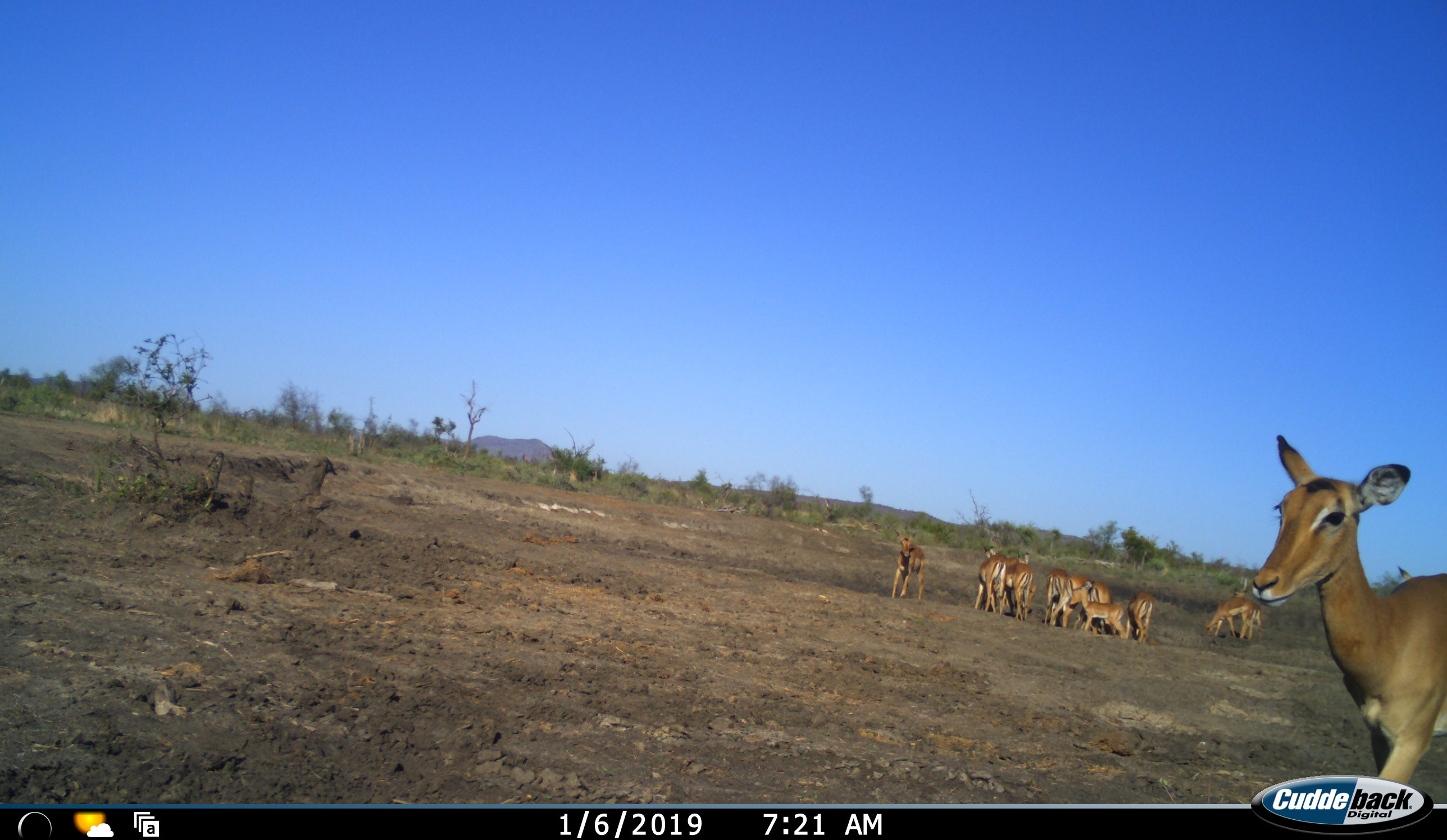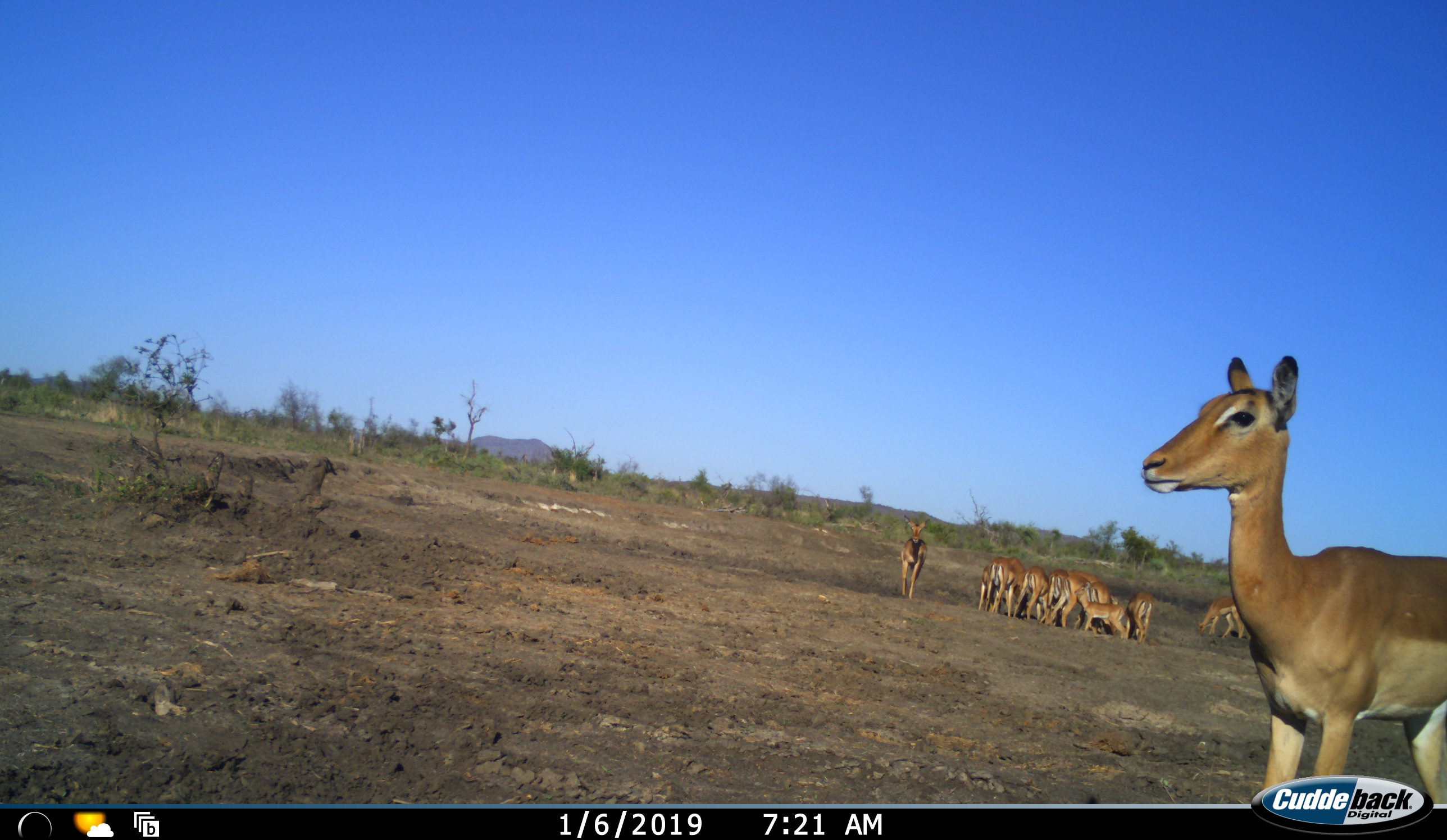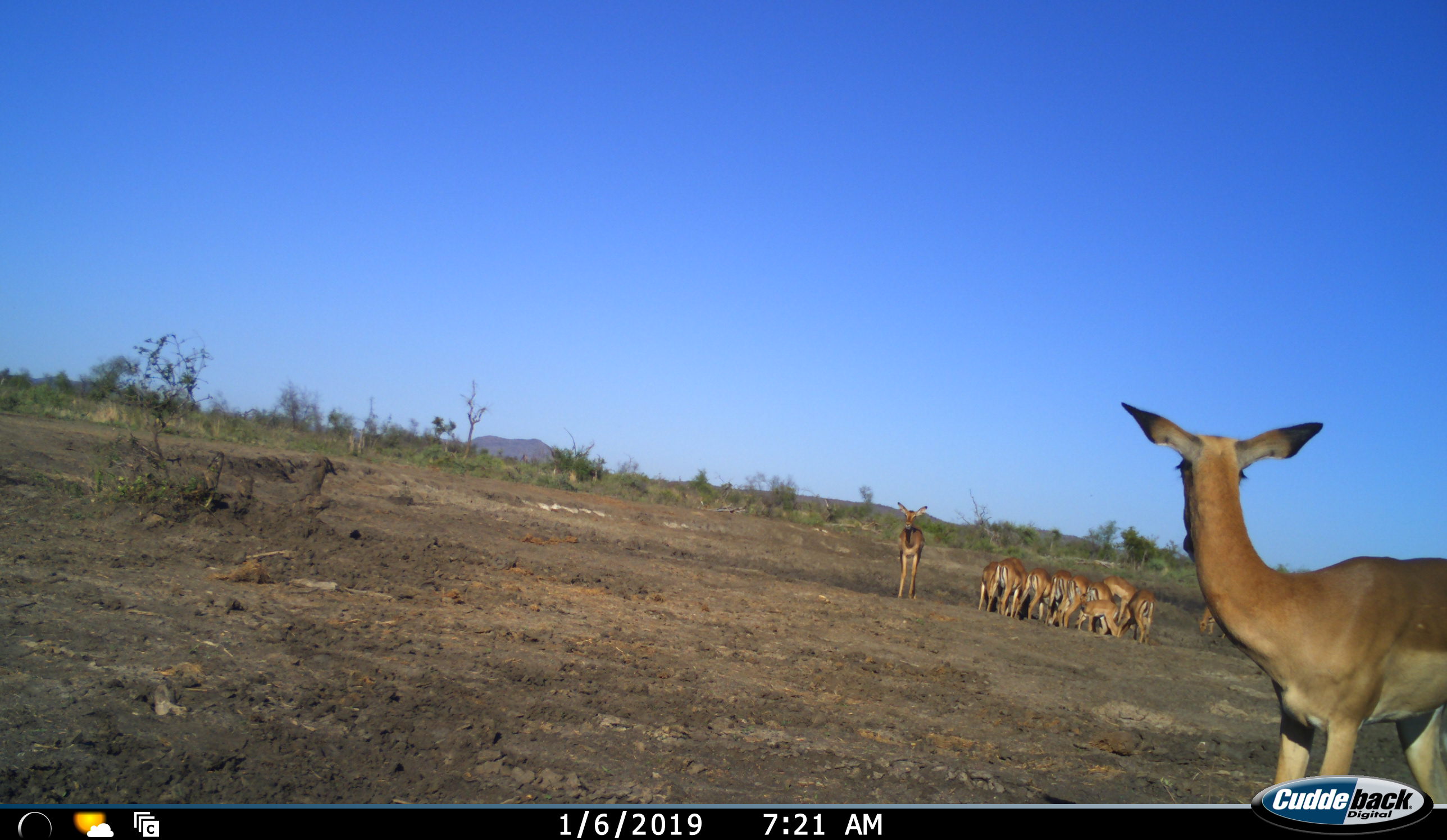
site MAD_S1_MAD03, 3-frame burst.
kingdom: Animalia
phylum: Chordata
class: Mammalia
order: Artiodactyla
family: Bovidae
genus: Aepyceros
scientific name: Aepyceros melampus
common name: impala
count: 11-50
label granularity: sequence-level